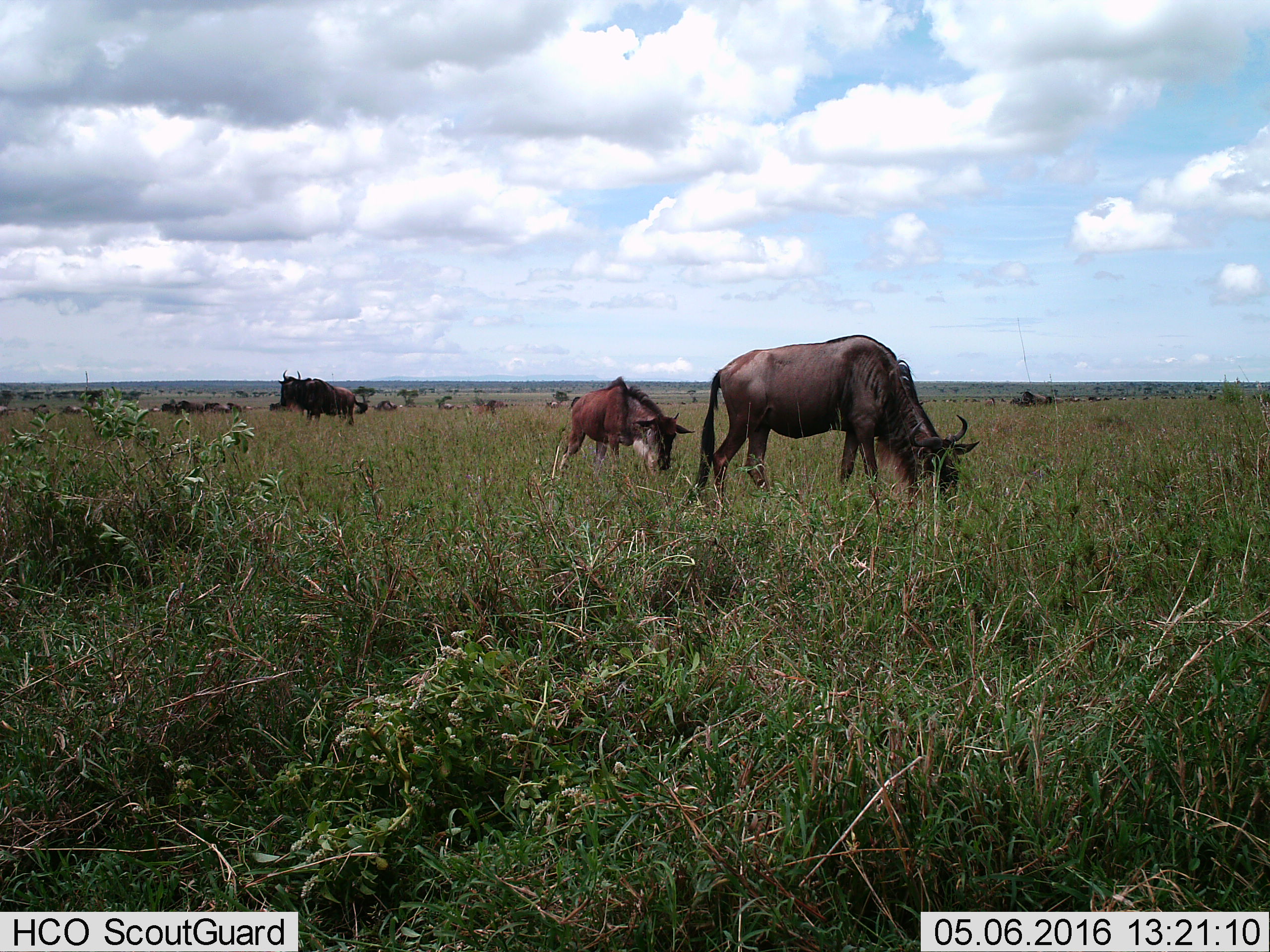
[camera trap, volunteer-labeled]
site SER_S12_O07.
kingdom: Animalia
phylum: Chordata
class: Mammalia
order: Artiodactyla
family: Bovidae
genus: Connochaetes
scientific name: Connochaetes taurinus taurinus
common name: blue wildebeest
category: wildebeestblue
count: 11-50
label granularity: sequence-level